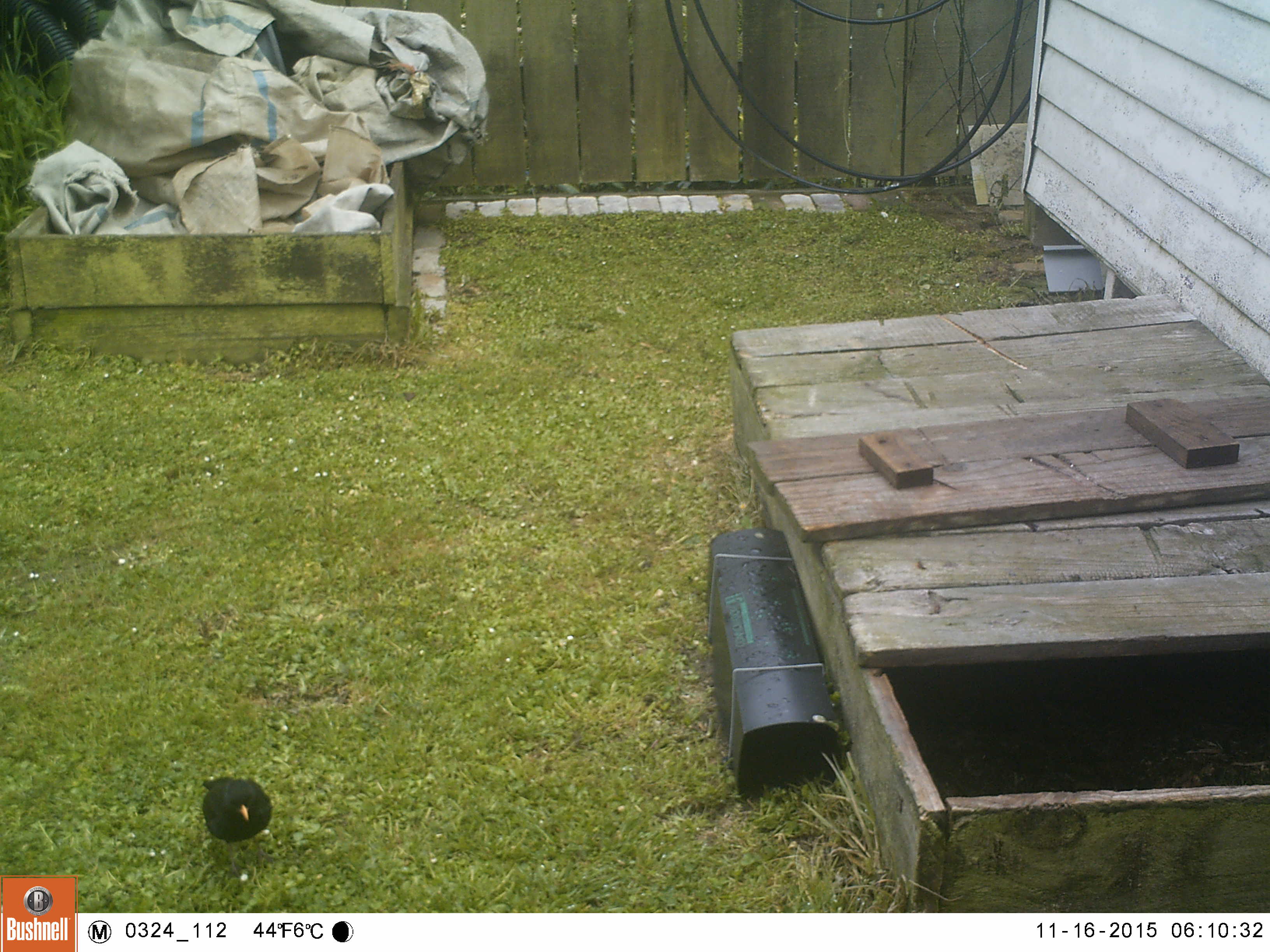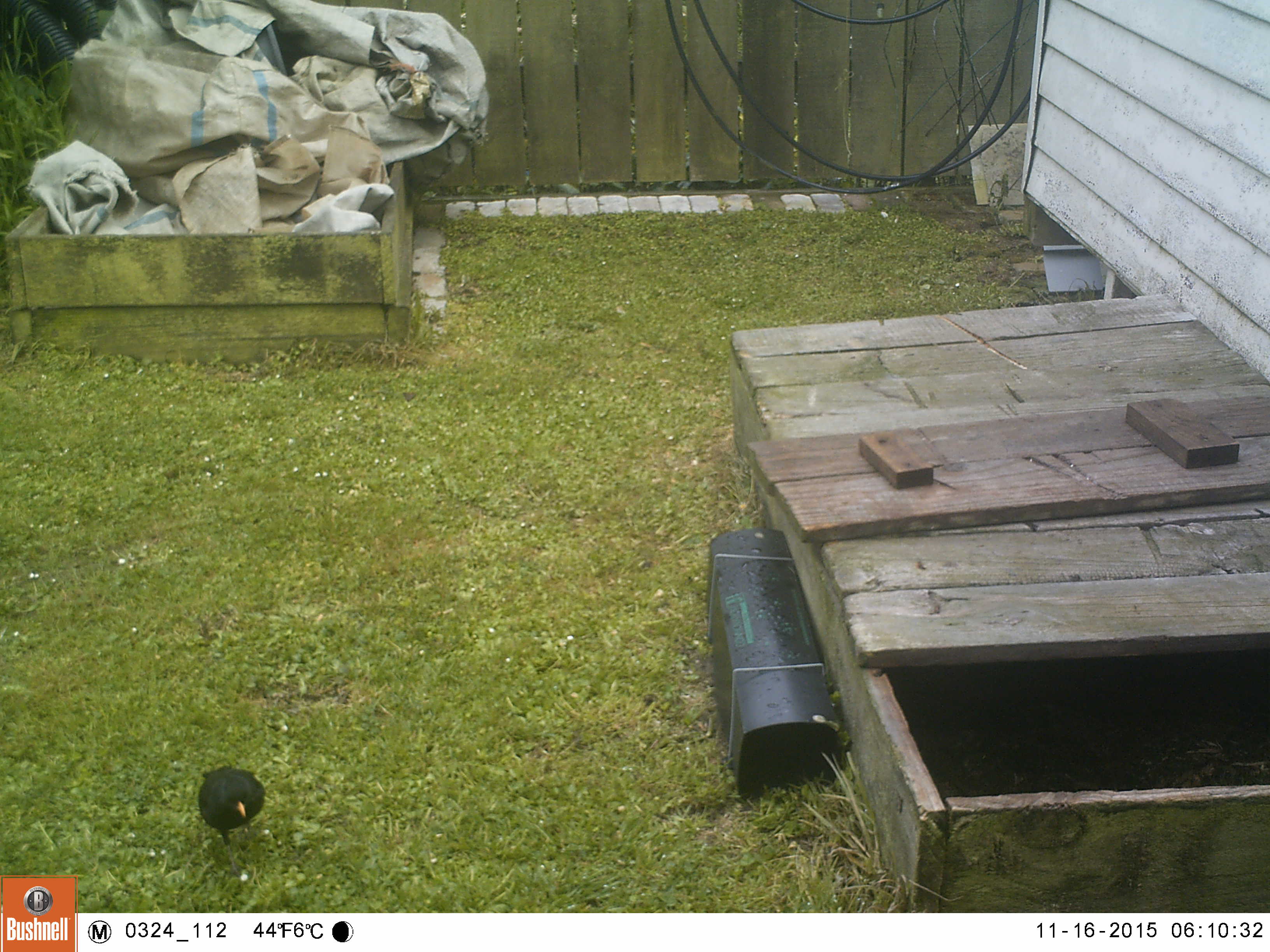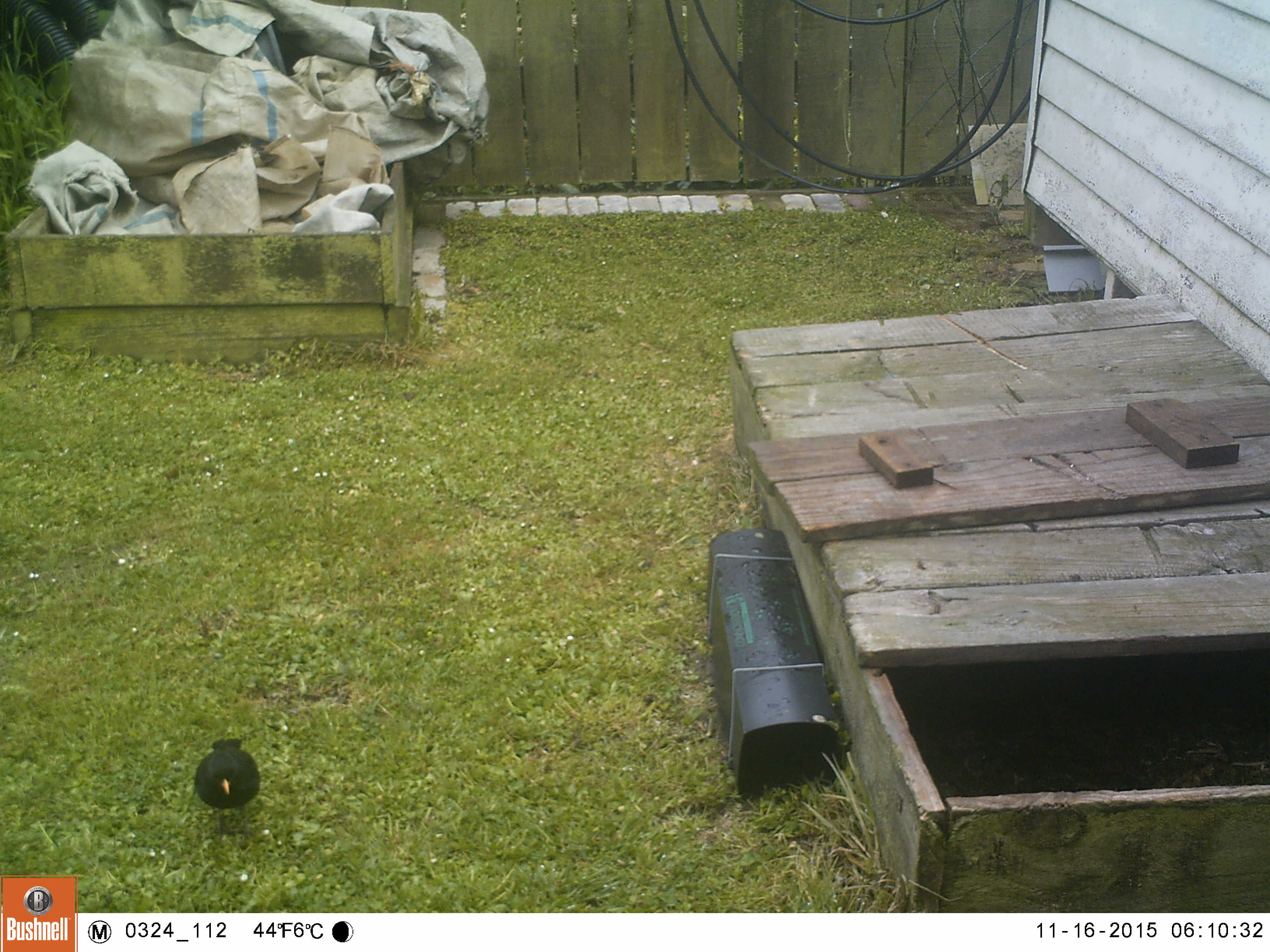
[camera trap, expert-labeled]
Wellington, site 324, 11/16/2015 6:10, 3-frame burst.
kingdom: Animalia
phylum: Chordata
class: Aves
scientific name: Aves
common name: bird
Bird (Aves).